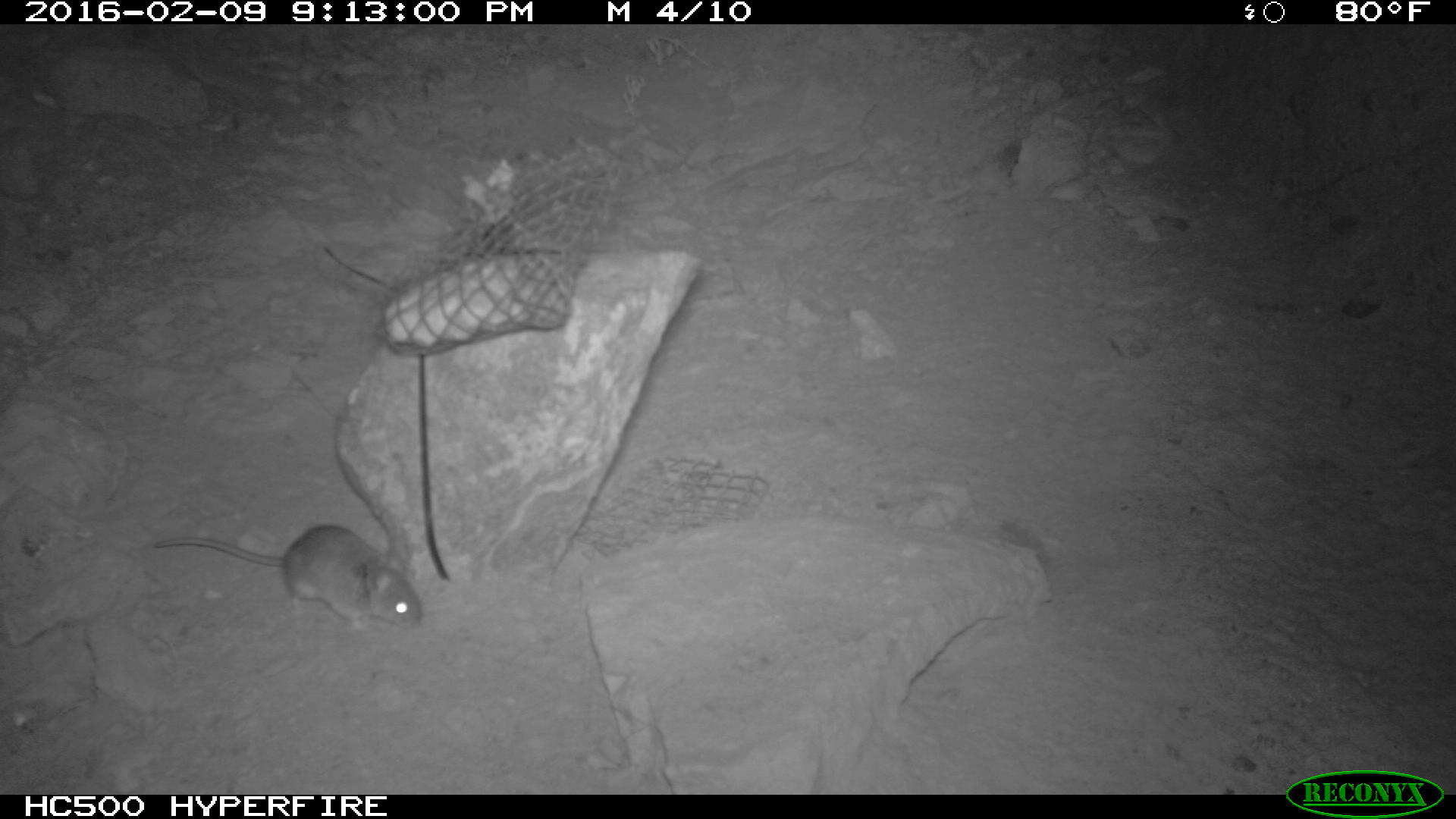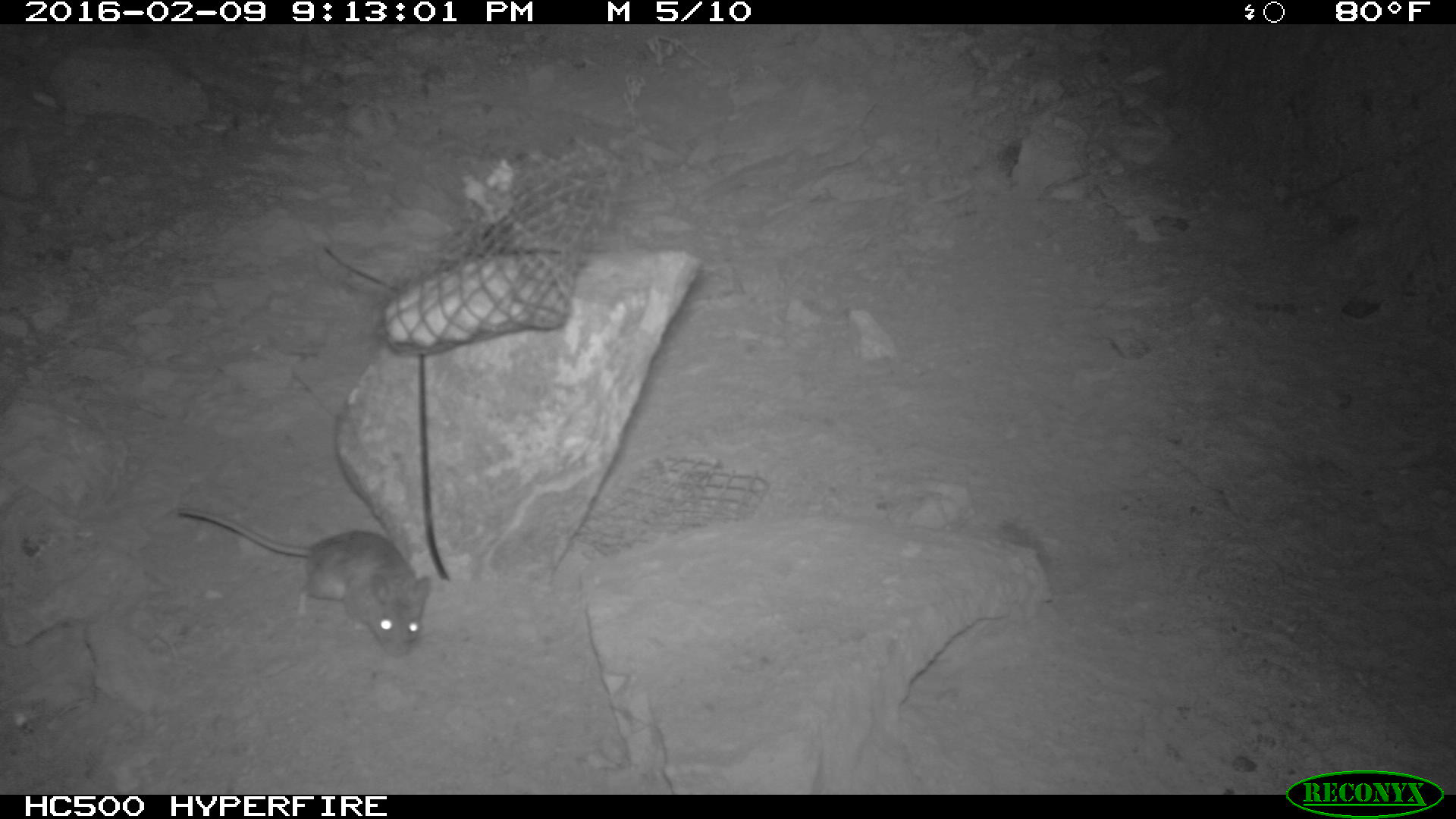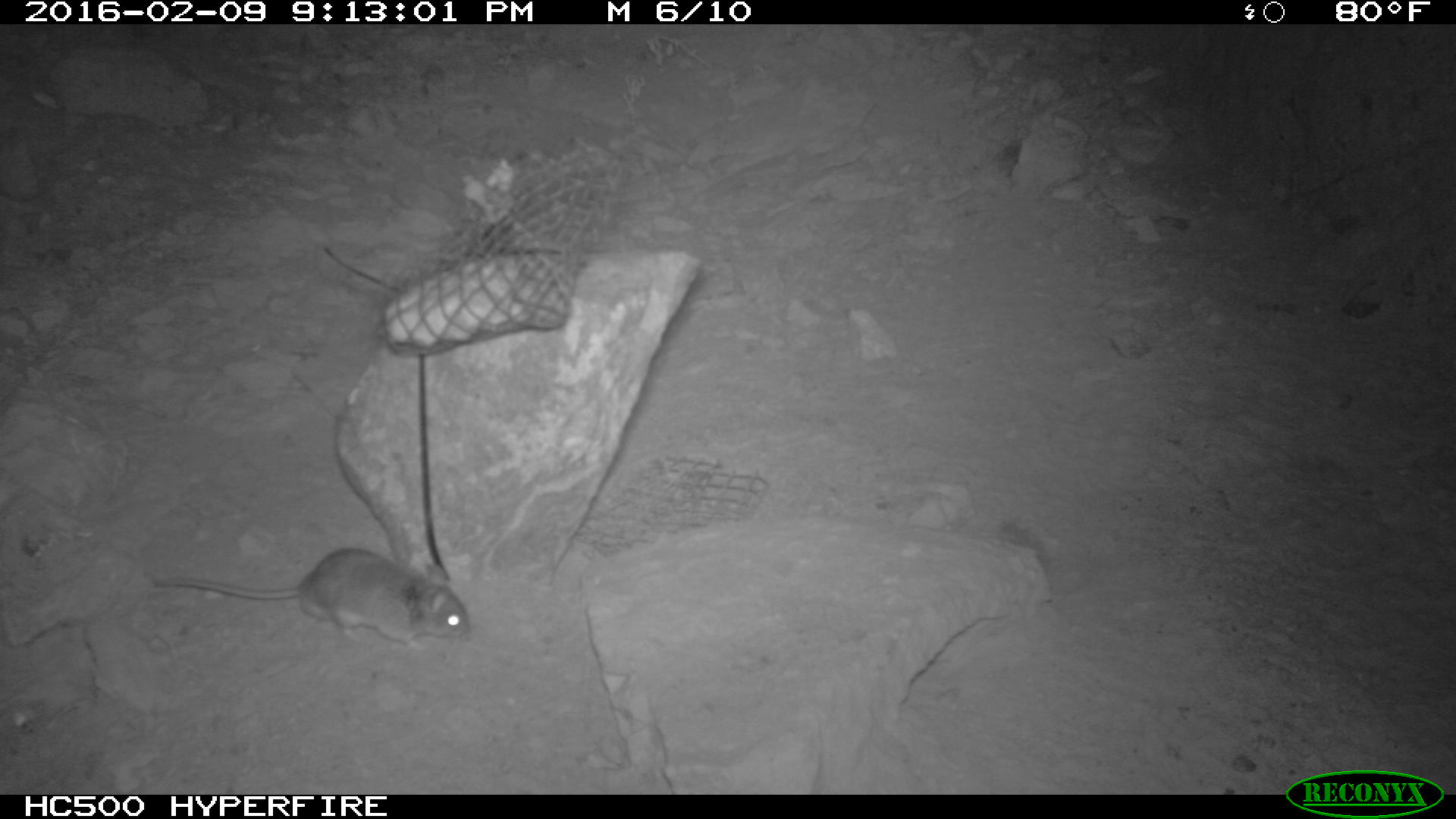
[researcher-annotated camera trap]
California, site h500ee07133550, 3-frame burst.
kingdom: Animalia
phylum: Chordata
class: Mammalia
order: Rodentia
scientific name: Rodentia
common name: rodent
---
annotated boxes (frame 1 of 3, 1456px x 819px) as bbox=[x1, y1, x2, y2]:
rodent: bbox=[155, 512, 423, 632]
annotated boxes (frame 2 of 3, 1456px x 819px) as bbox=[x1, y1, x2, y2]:
rodent: bbox=[179, 506, 438, 663]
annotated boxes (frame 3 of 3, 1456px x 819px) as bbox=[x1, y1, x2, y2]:
rodent: bbox=[151, 546, 470, 651]